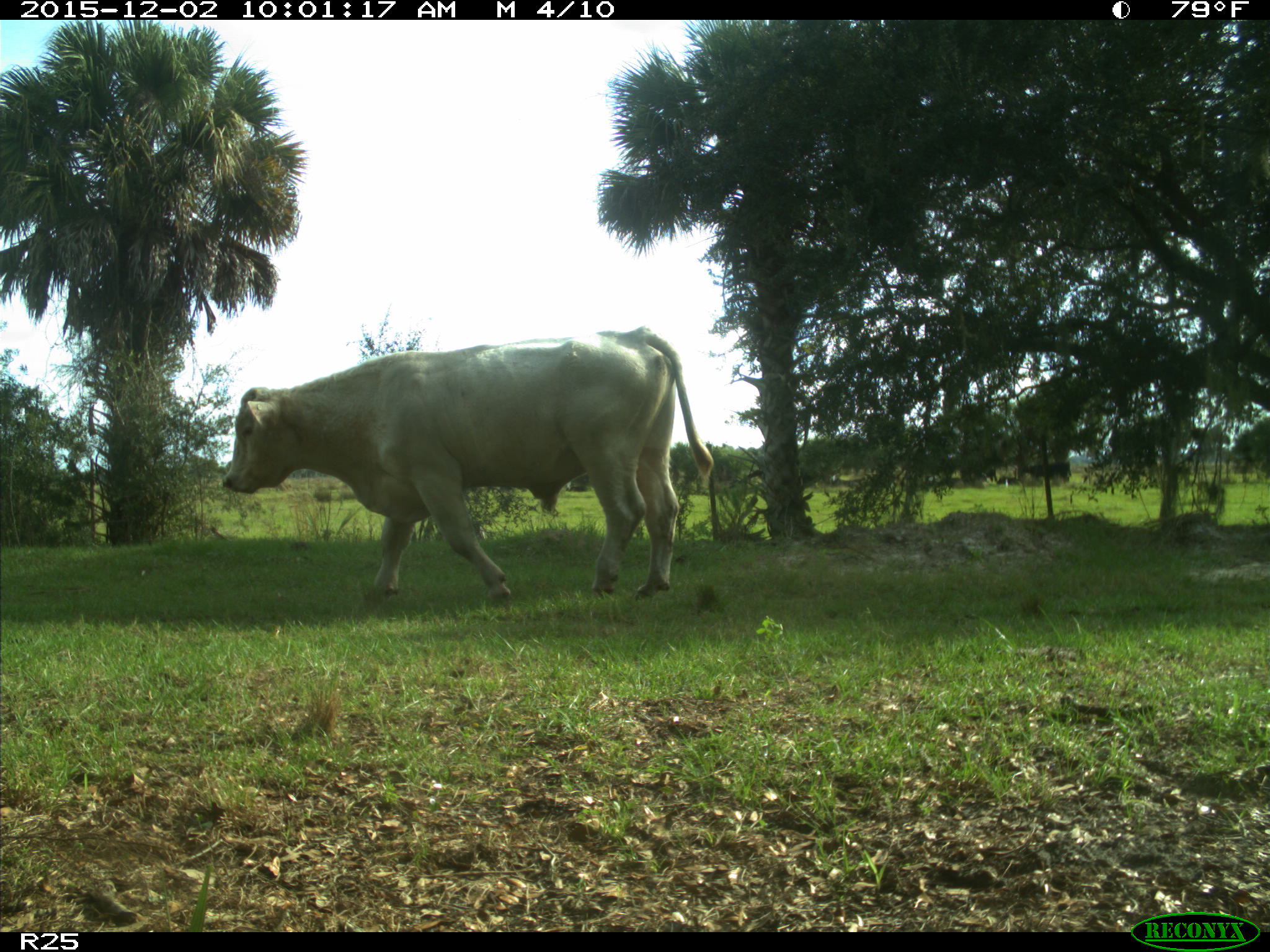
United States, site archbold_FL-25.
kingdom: Animalia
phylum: Chordata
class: Mammalia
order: Artiodactyla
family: Bovidae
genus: Bos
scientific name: Bos taurus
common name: domestic cow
Bos taurus (domestic cow).